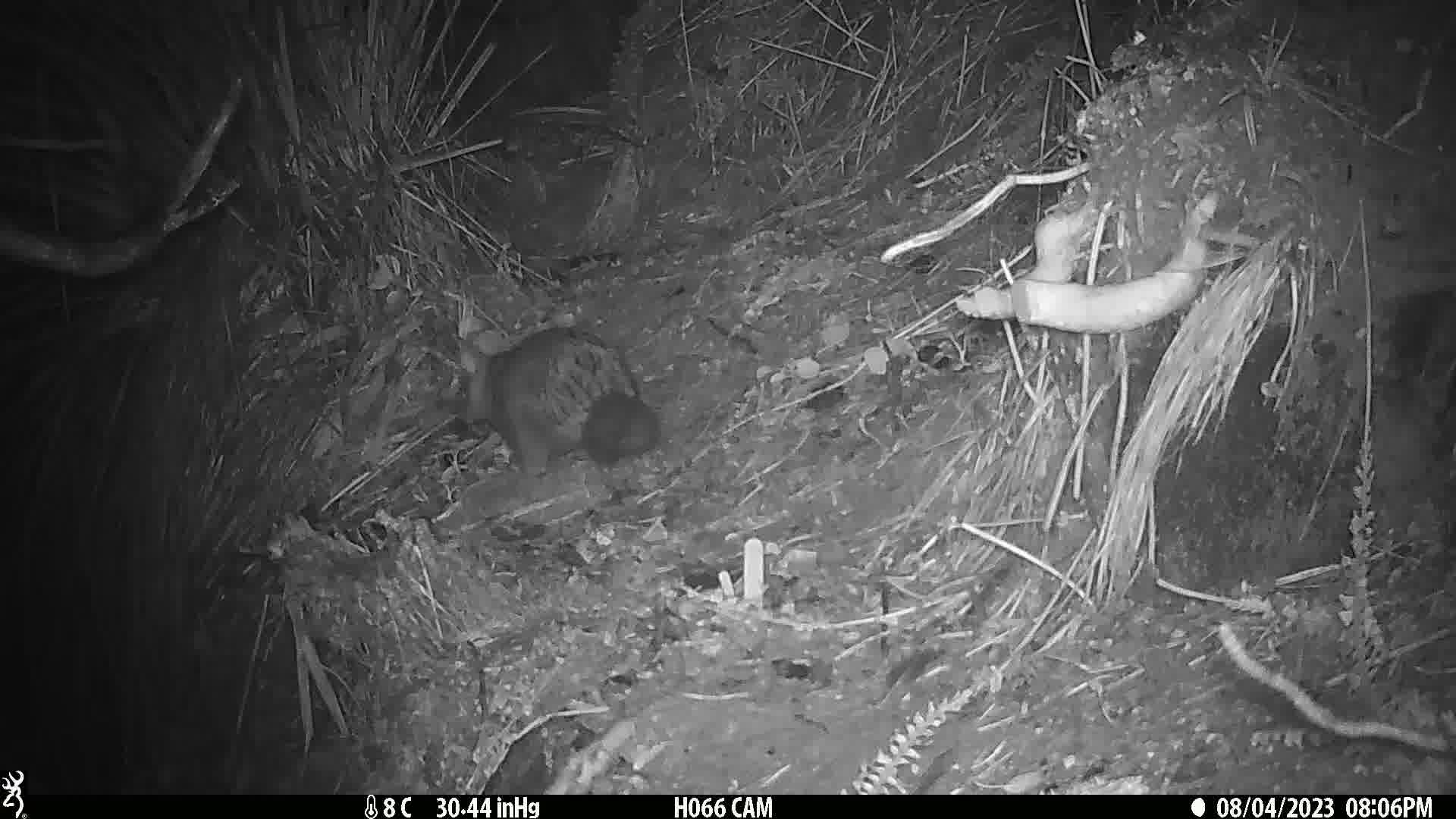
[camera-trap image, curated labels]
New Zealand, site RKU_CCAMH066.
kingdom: Animalia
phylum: Chordata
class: Mammalia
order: Diprotodontia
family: Phalangeridae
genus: Trichosurus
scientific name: Trichosurus vulpecula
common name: common brushtail possum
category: possum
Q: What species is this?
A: Possum (common brushtail possum) (Trichosurus vulpecula).